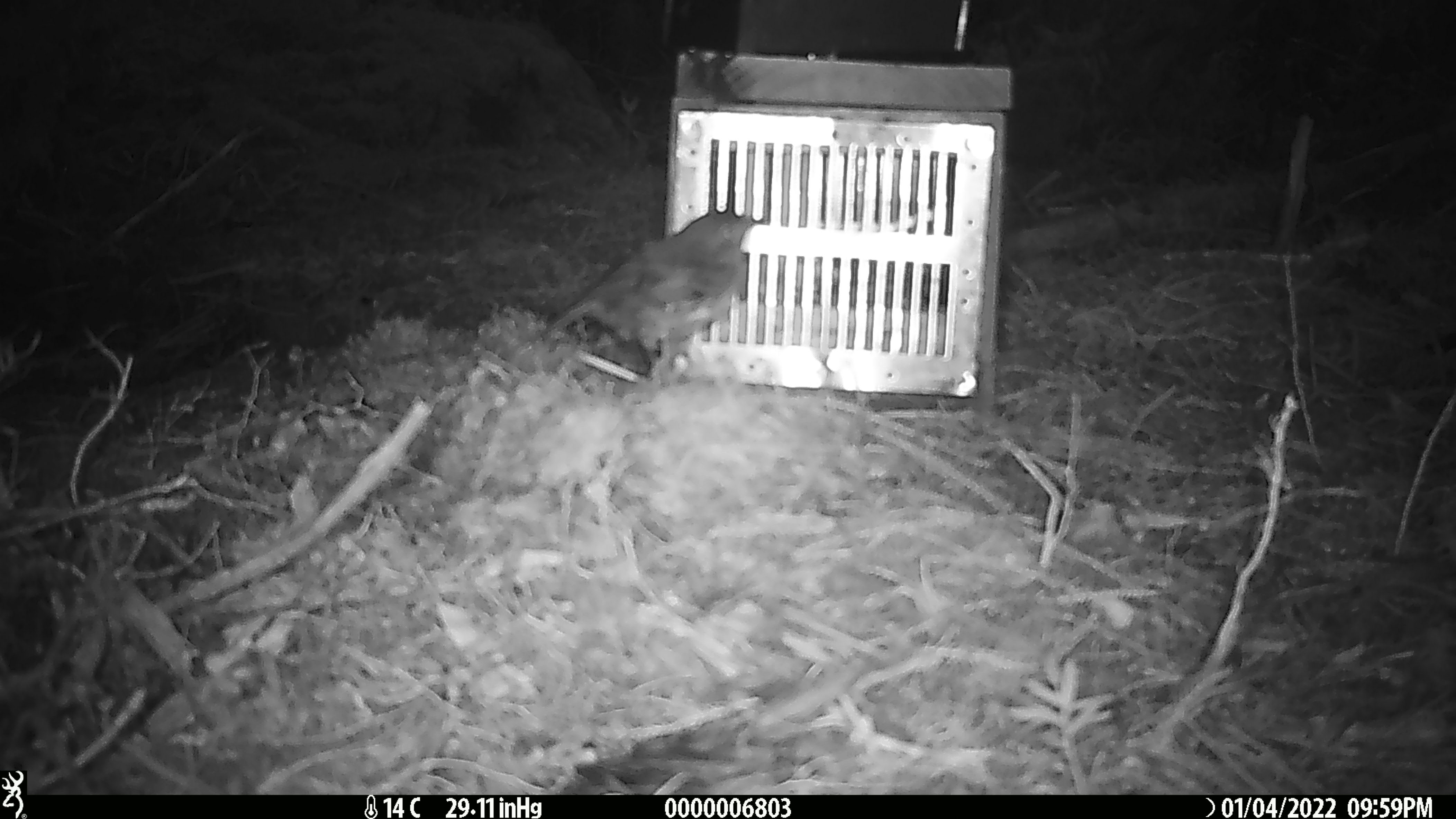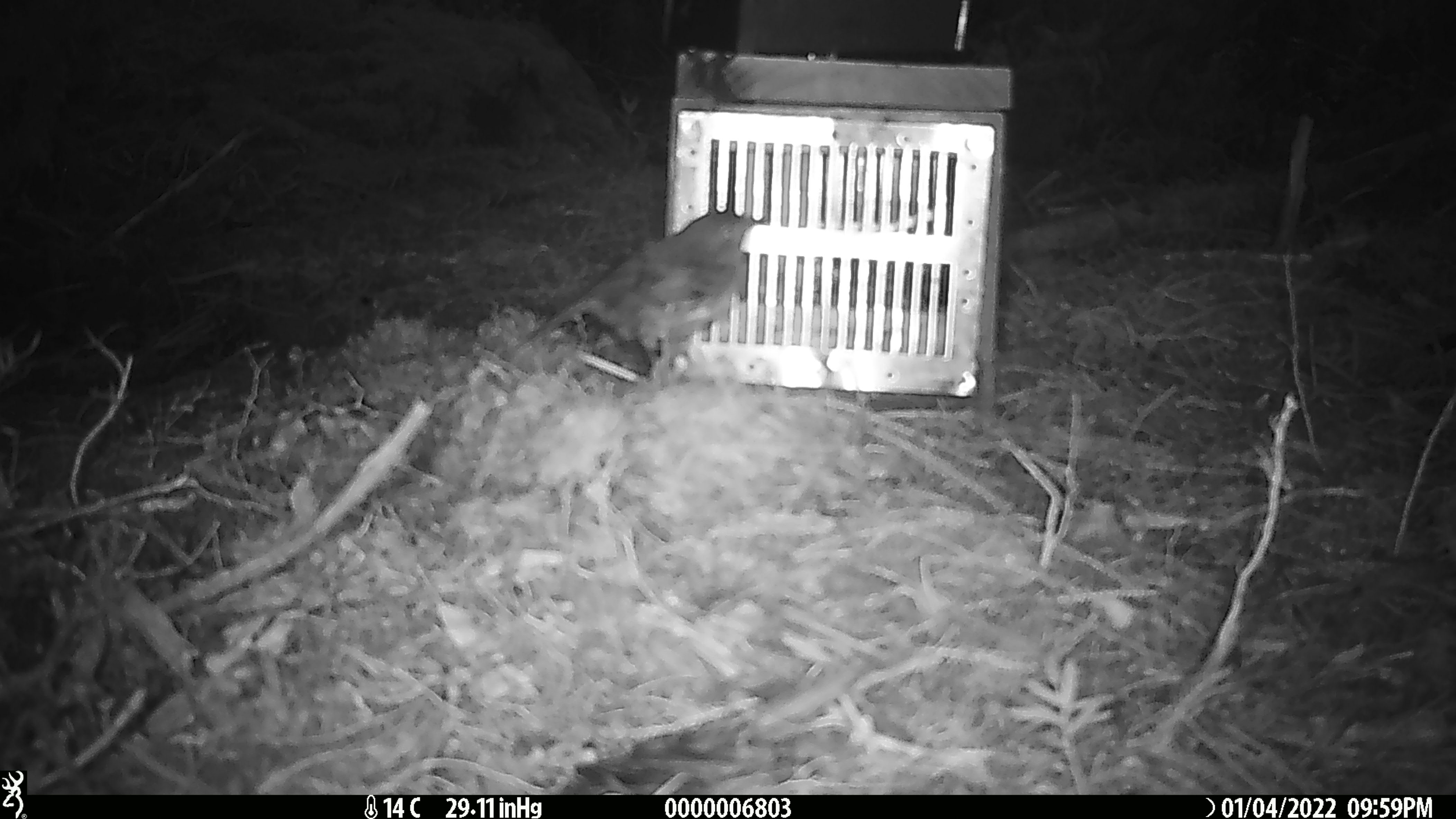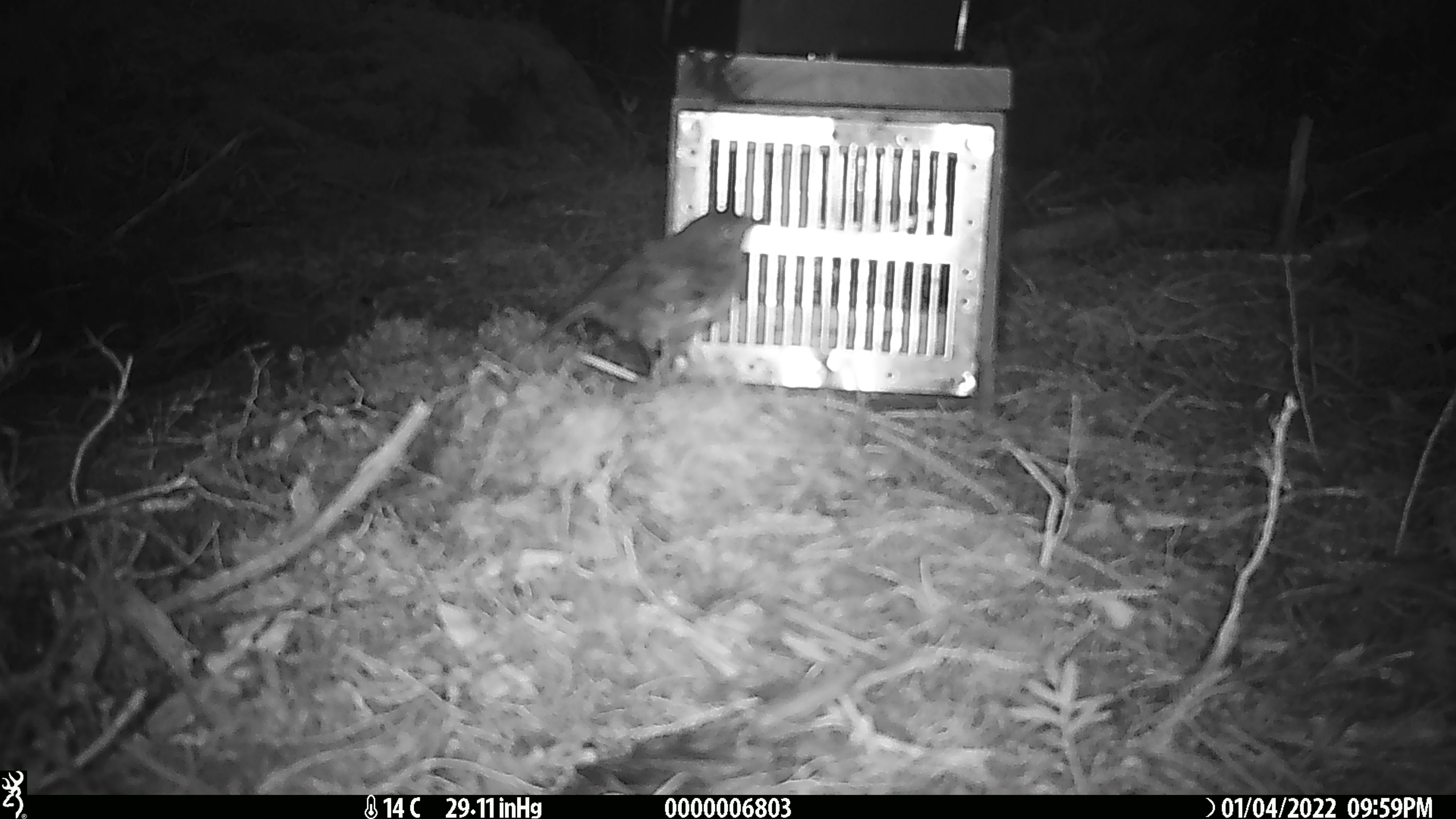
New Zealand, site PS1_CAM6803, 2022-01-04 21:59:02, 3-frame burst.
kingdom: Animalia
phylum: Chordata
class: Aves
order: Passeriformes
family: Petroicidae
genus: Petroica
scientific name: Petroica australis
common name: new zealand robin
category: robin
Robin (new zealand robin) (Petroica australis).